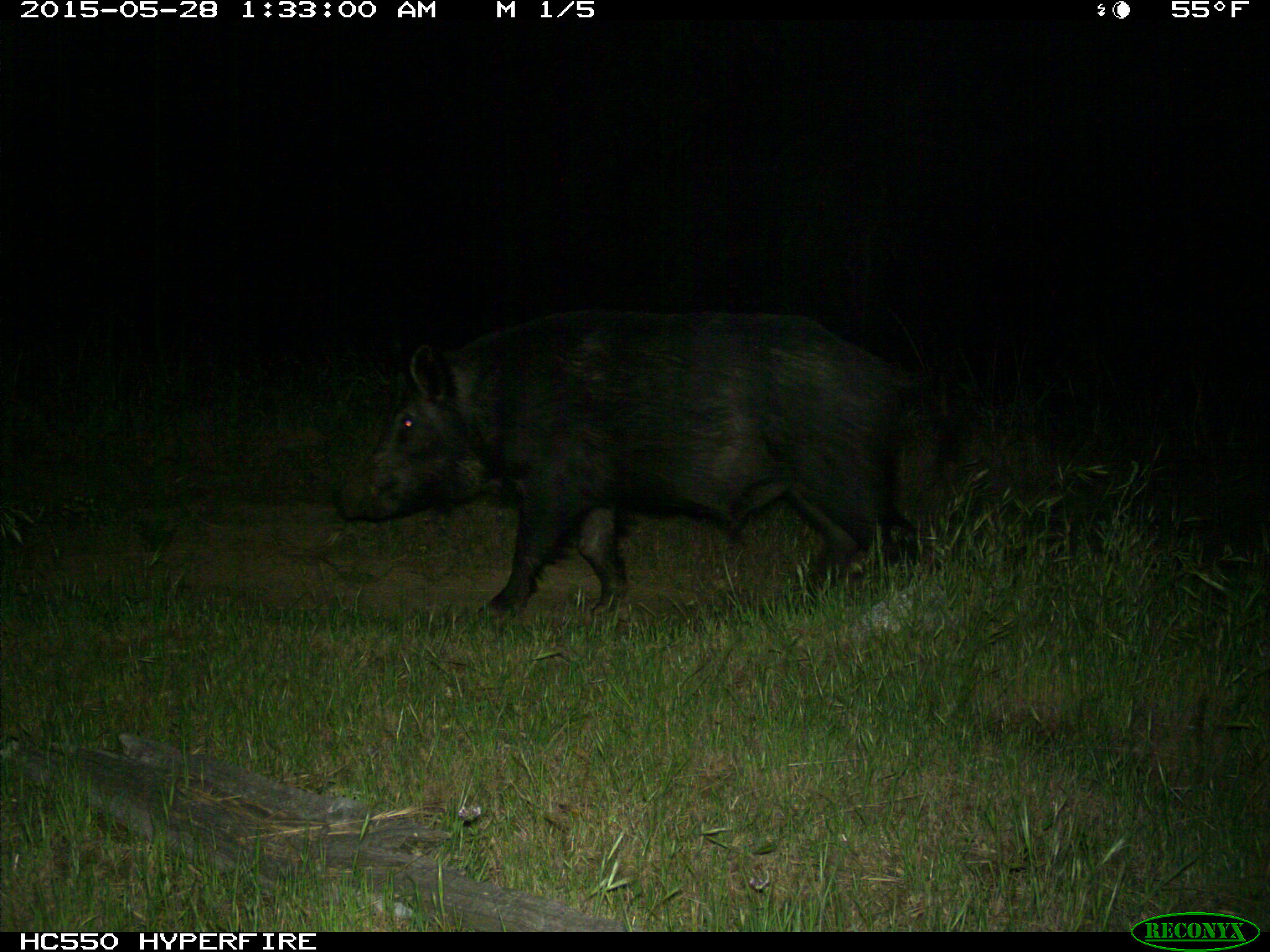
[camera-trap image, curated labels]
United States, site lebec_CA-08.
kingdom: Animalia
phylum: Chordata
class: Mammalia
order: Artiodactyla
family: Suidae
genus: Sus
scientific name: Sus scrofa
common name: wild boar